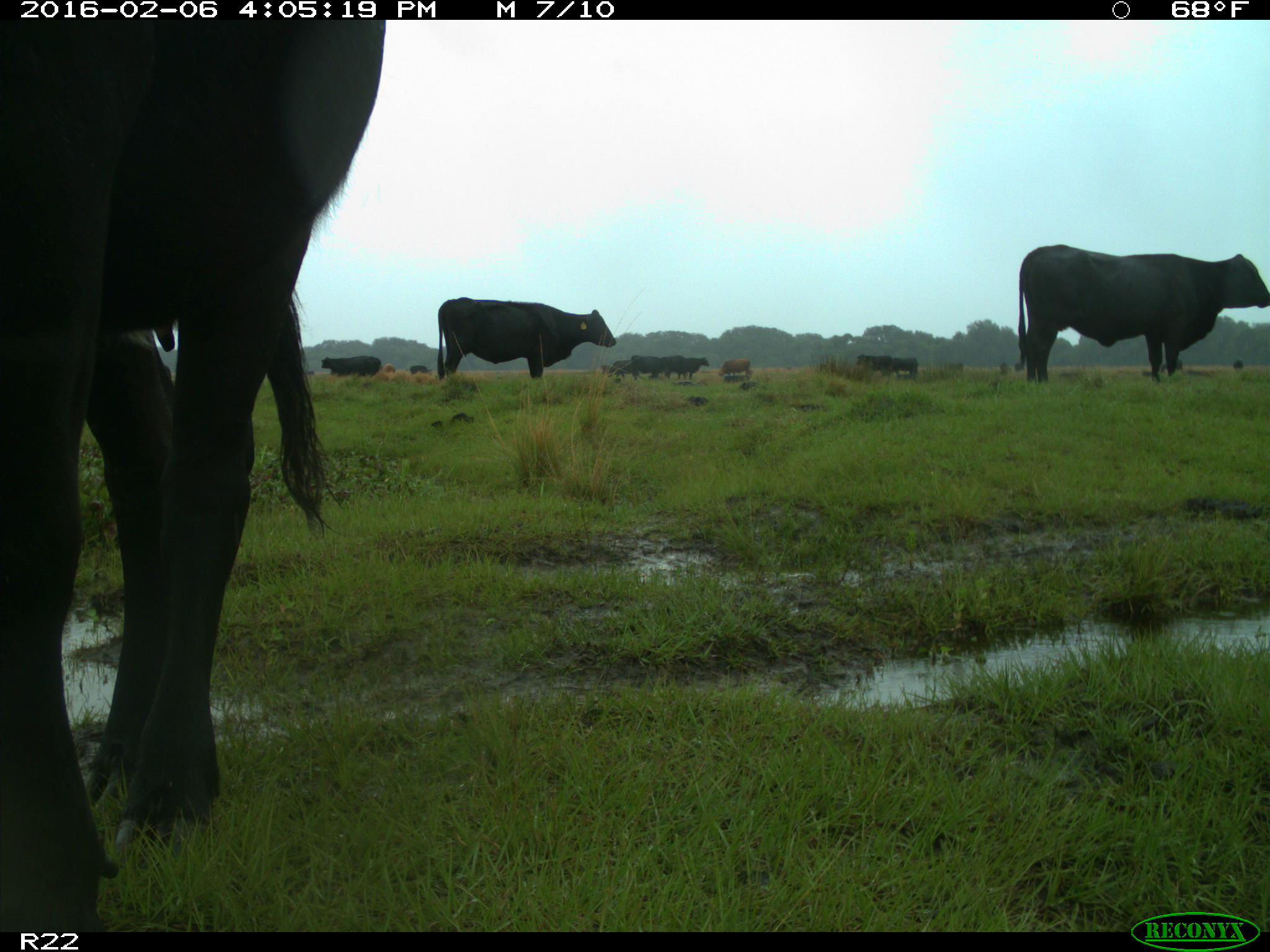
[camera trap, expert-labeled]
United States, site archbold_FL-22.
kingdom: Animalia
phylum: Chordata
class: Mammalia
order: Artiodactyla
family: Bovidae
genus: Bos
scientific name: Bos taurus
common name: domestic cow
Bos taurus (domestic cow).